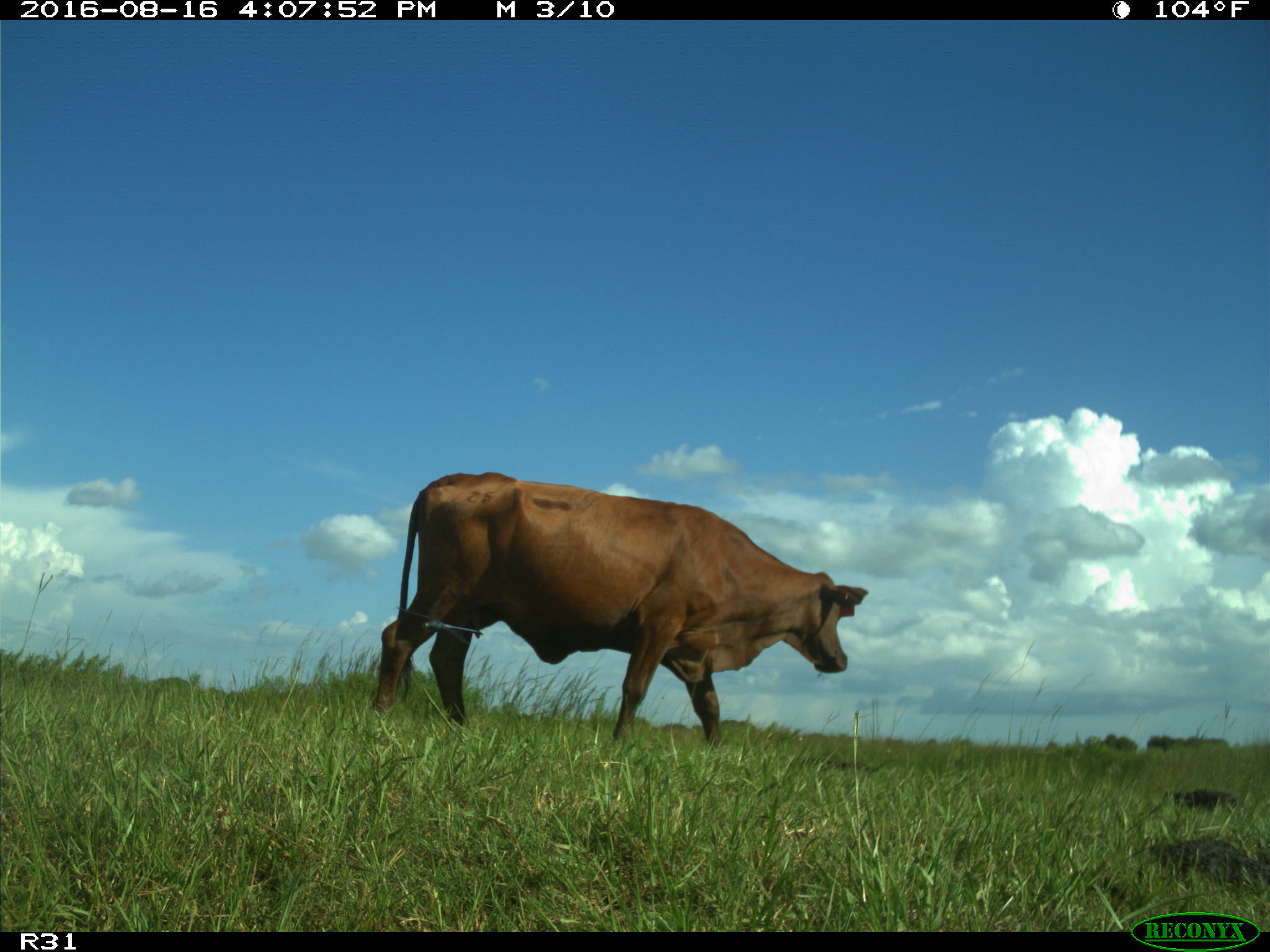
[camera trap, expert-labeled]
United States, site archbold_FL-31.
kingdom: Animalia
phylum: Chordata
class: Mammalia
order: Artiodactyla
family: Bovidae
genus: Bos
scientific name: Bos taurus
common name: domestic cow